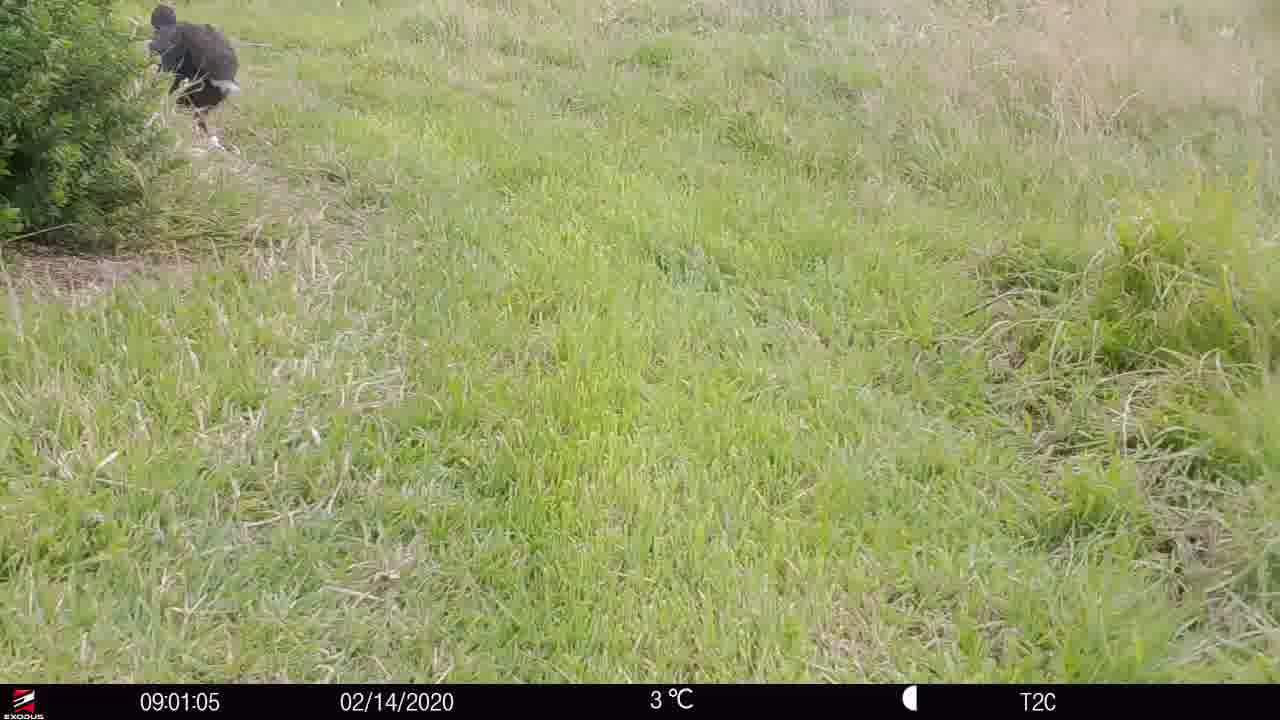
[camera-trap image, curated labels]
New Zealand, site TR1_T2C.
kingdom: Animalia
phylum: Chordata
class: Aves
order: Gruiformes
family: Rallidae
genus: Porphyrio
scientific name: Porphyrio mantelli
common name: takahe